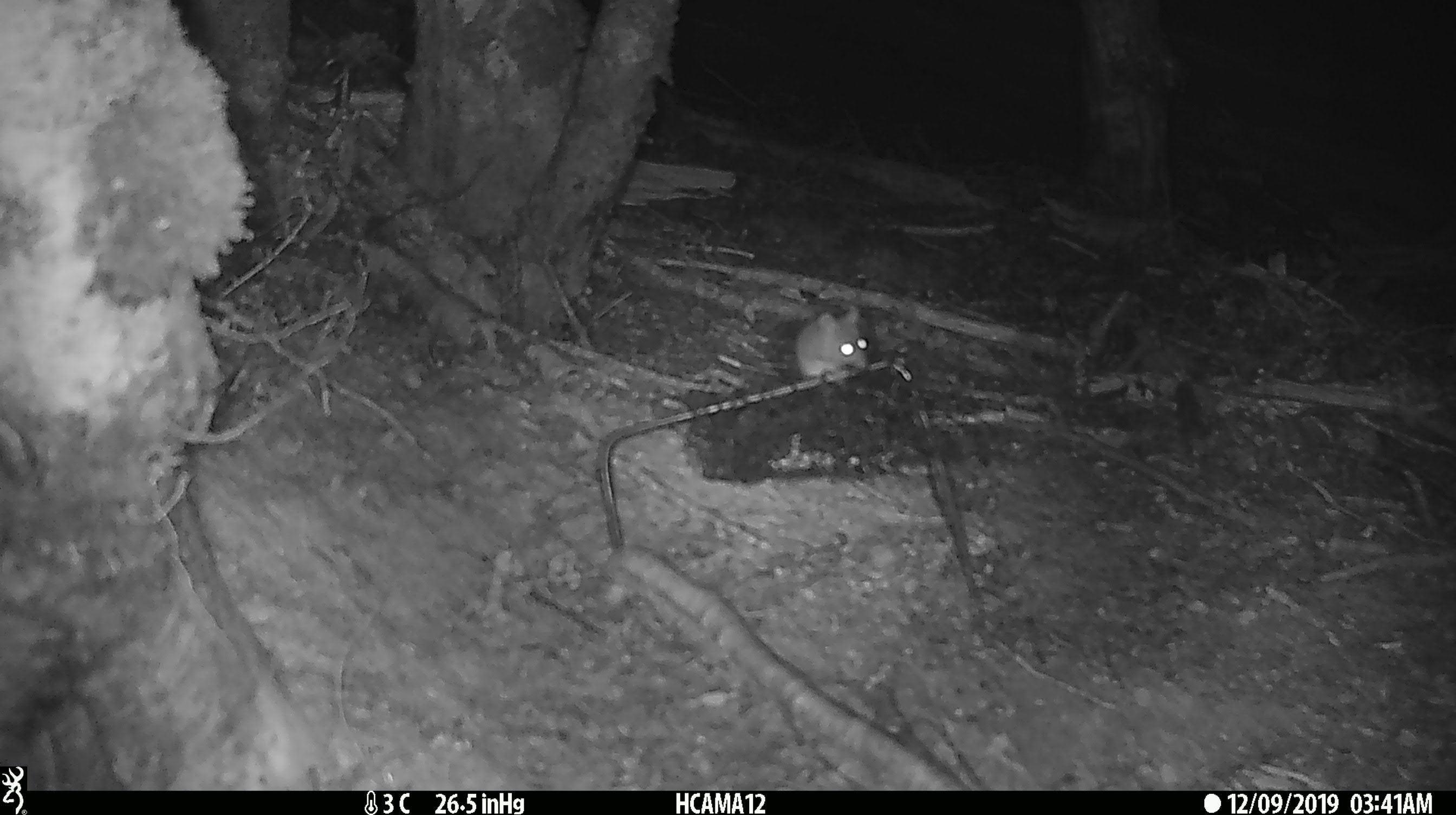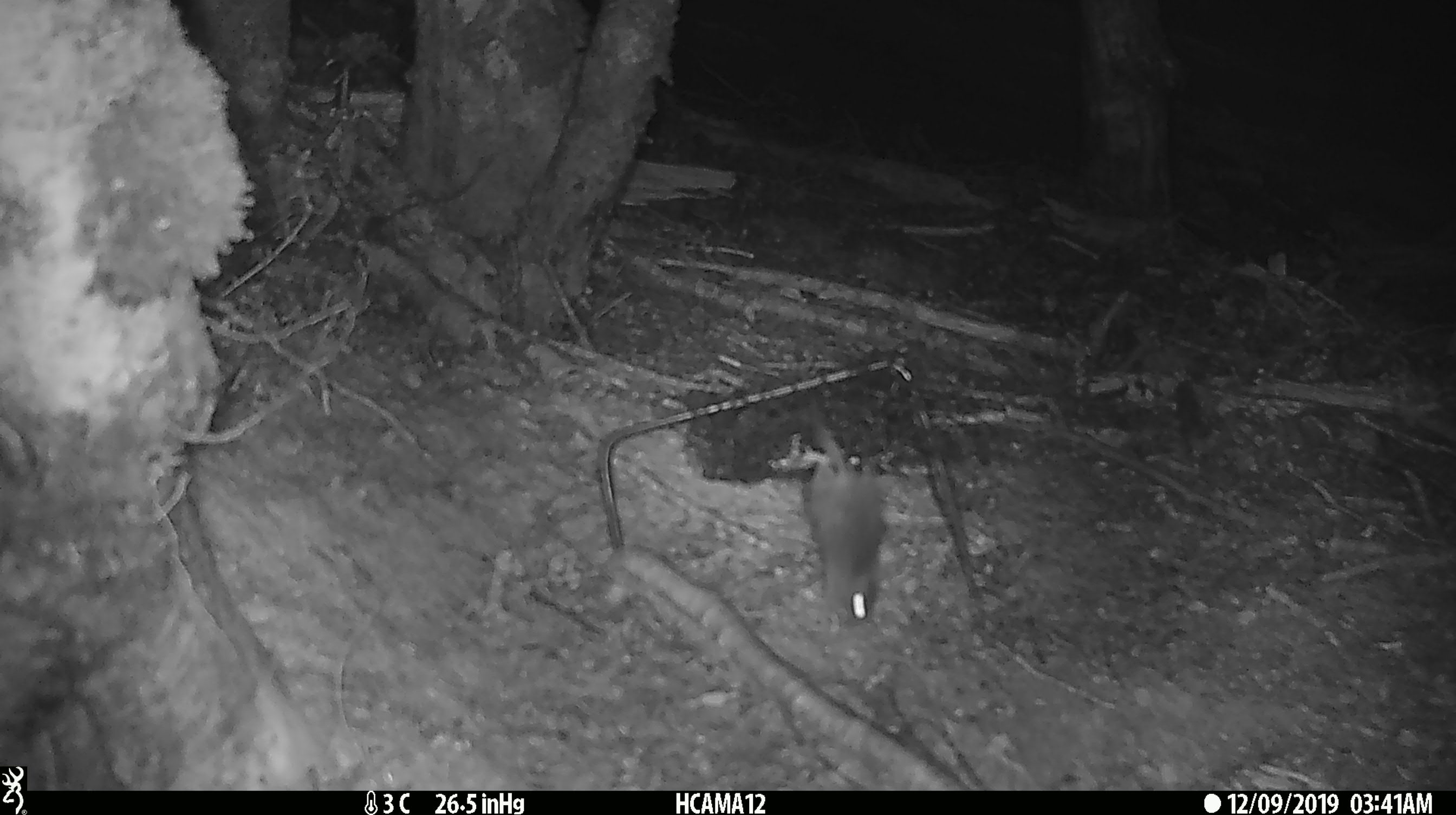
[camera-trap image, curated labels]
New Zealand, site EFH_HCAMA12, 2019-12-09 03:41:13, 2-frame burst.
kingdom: Animalia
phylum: Chordata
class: Mammalia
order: Rodentia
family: Muridae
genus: Mus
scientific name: Mus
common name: mouse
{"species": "mouse (Mus)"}